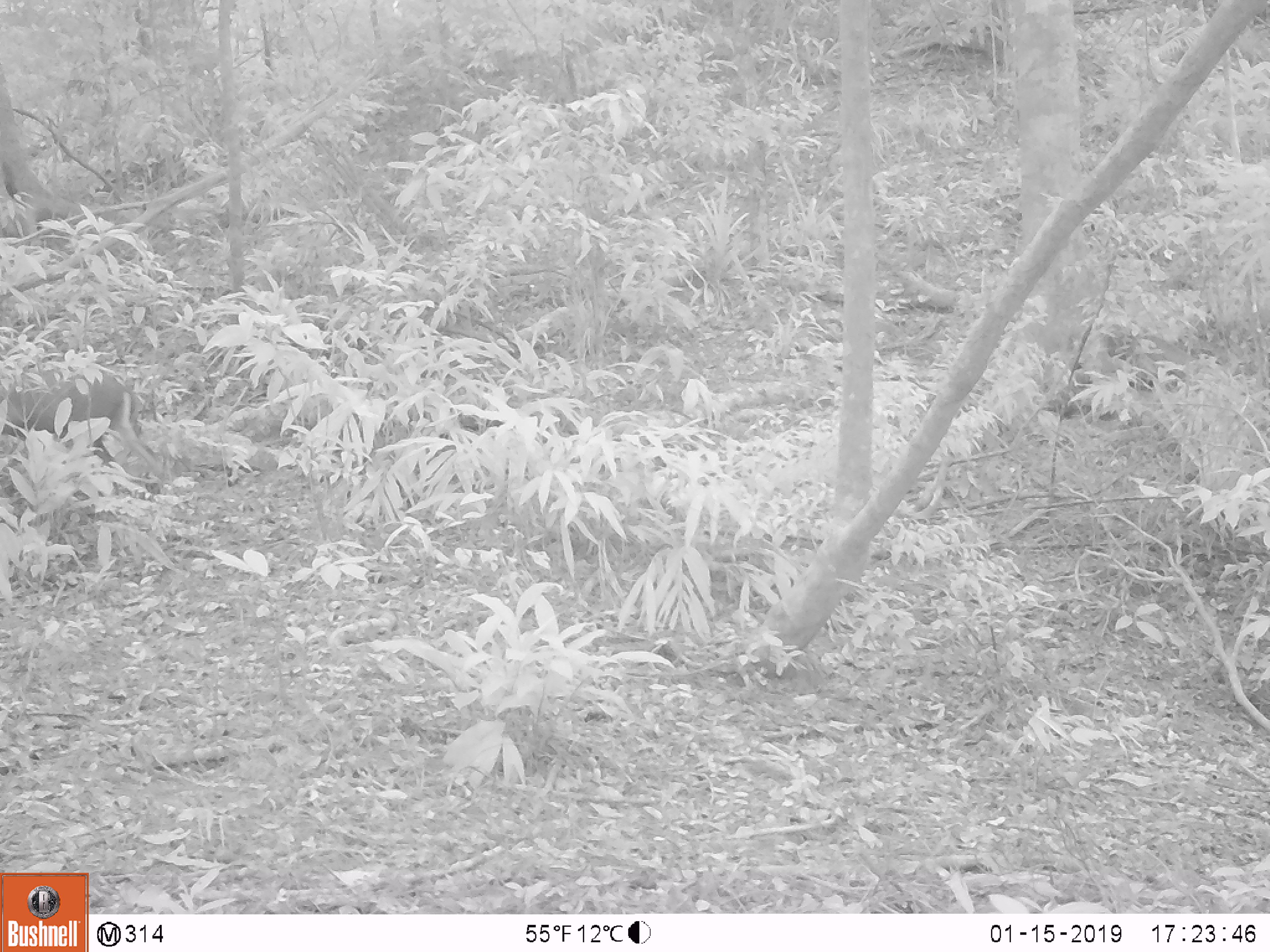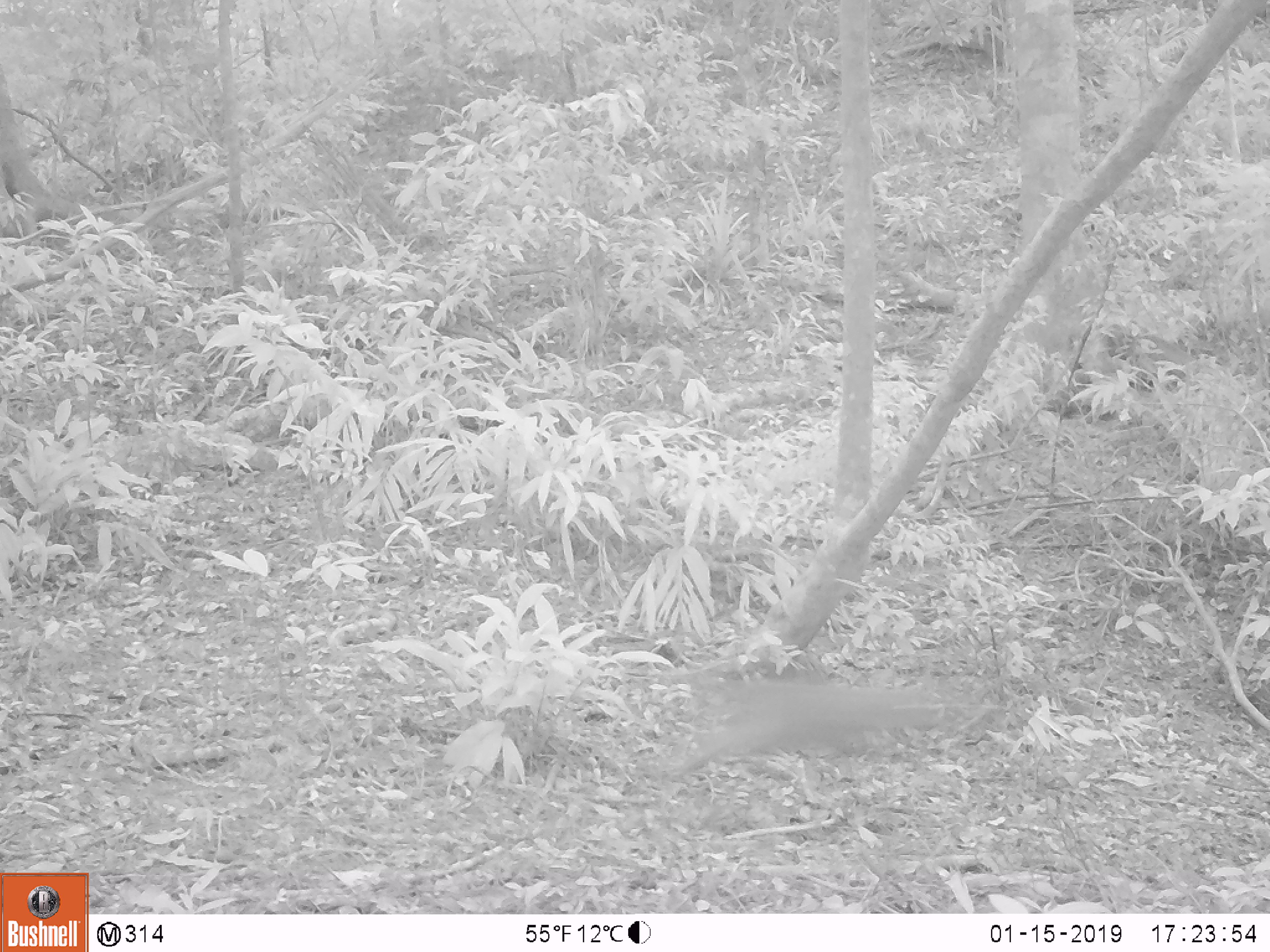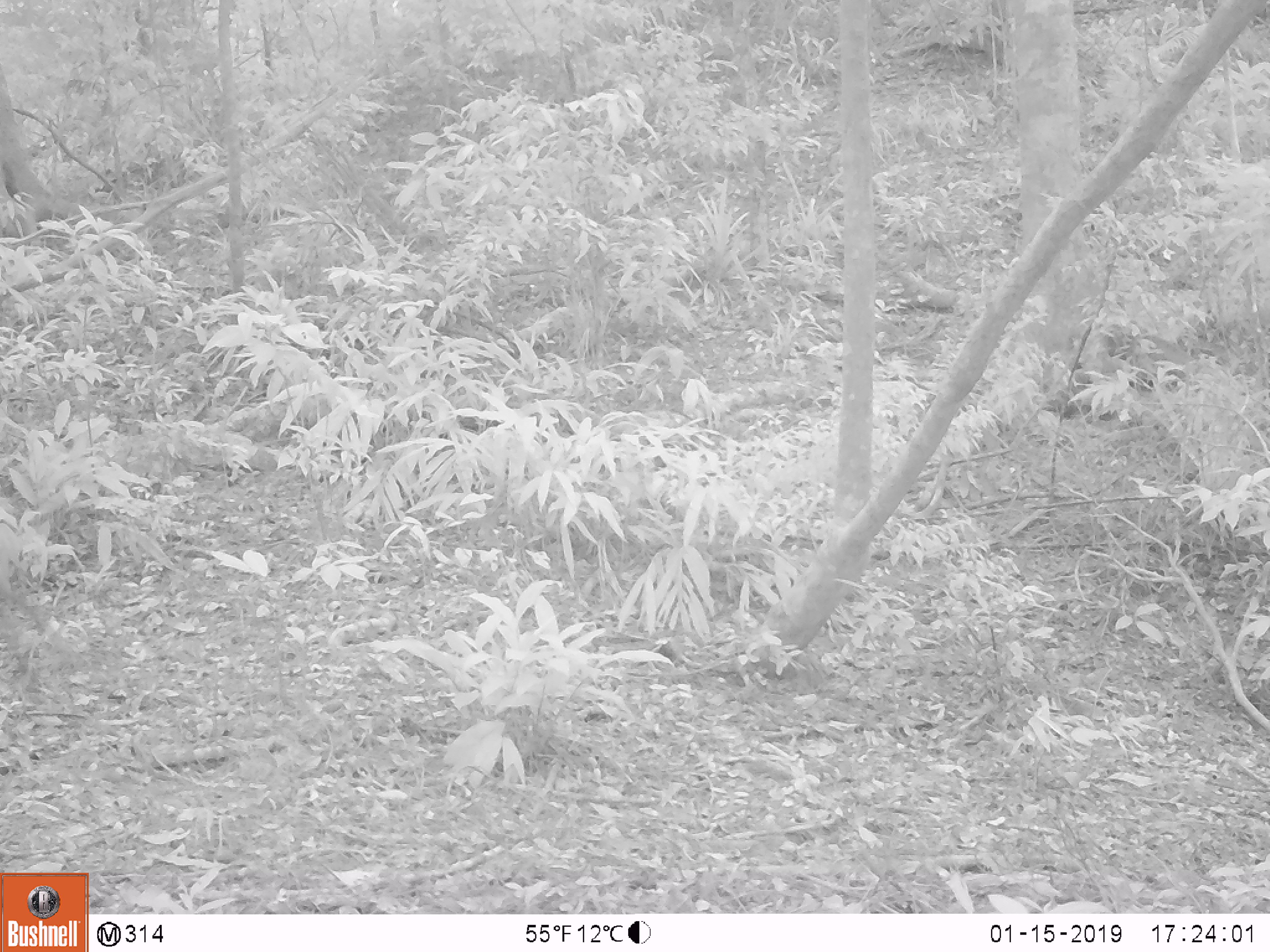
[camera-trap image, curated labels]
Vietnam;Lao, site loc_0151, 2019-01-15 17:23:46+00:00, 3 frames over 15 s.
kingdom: Animalia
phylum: Chordata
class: Mammalia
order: Artiodactyla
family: Cervidae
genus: Muntiacus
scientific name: Muntiacus rooseveltorum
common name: roosevelt's muntjac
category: roosevelts muntjac group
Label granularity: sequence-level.